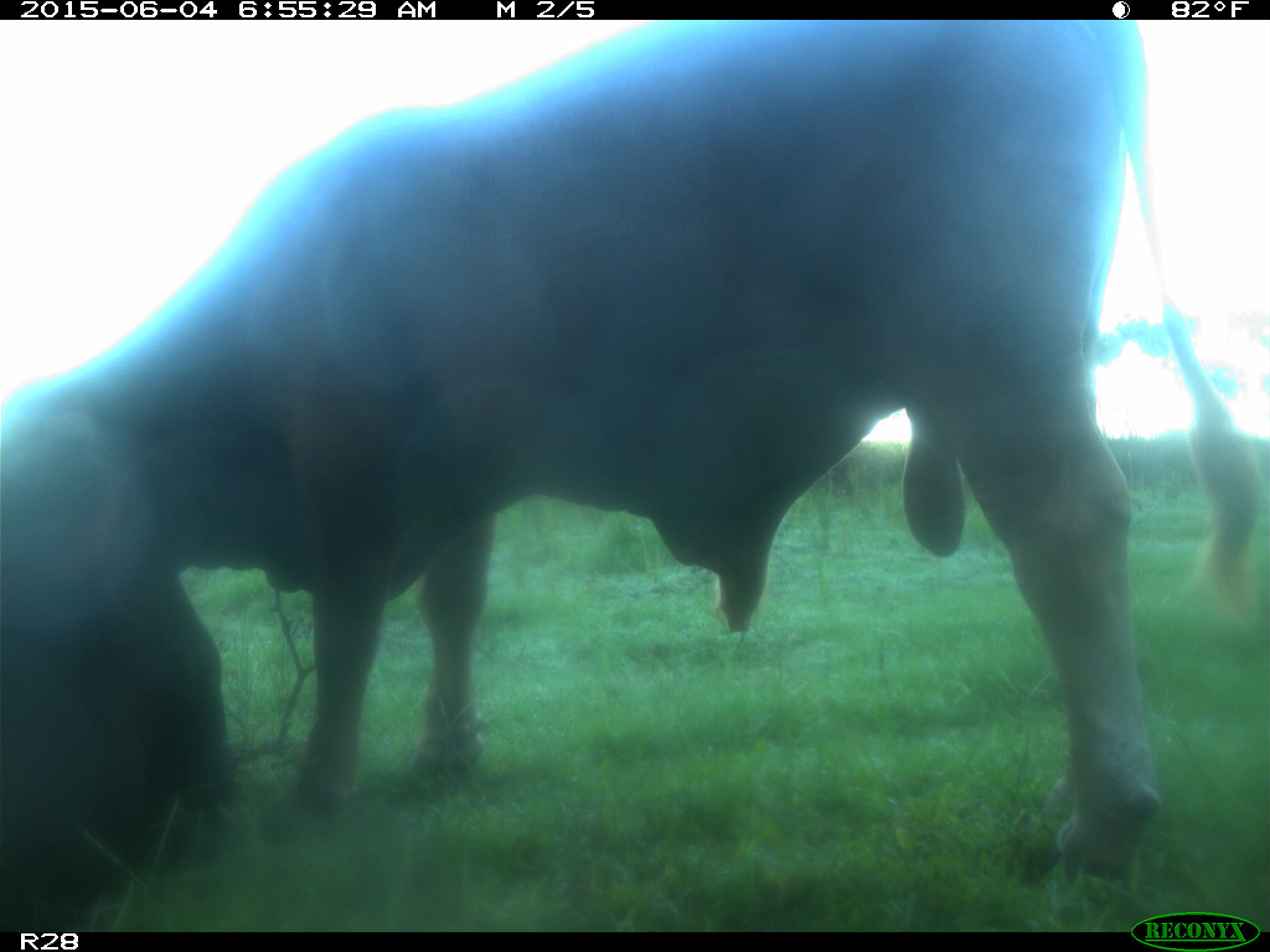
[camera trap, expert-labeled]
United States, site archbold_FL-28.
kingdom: Animalia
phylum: Chordata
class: Mammalia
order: Artiodactyla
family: Bovidae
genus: Bos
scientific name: Bos taurus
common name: domestic cow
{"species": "Bos taurus (domestic cow)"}